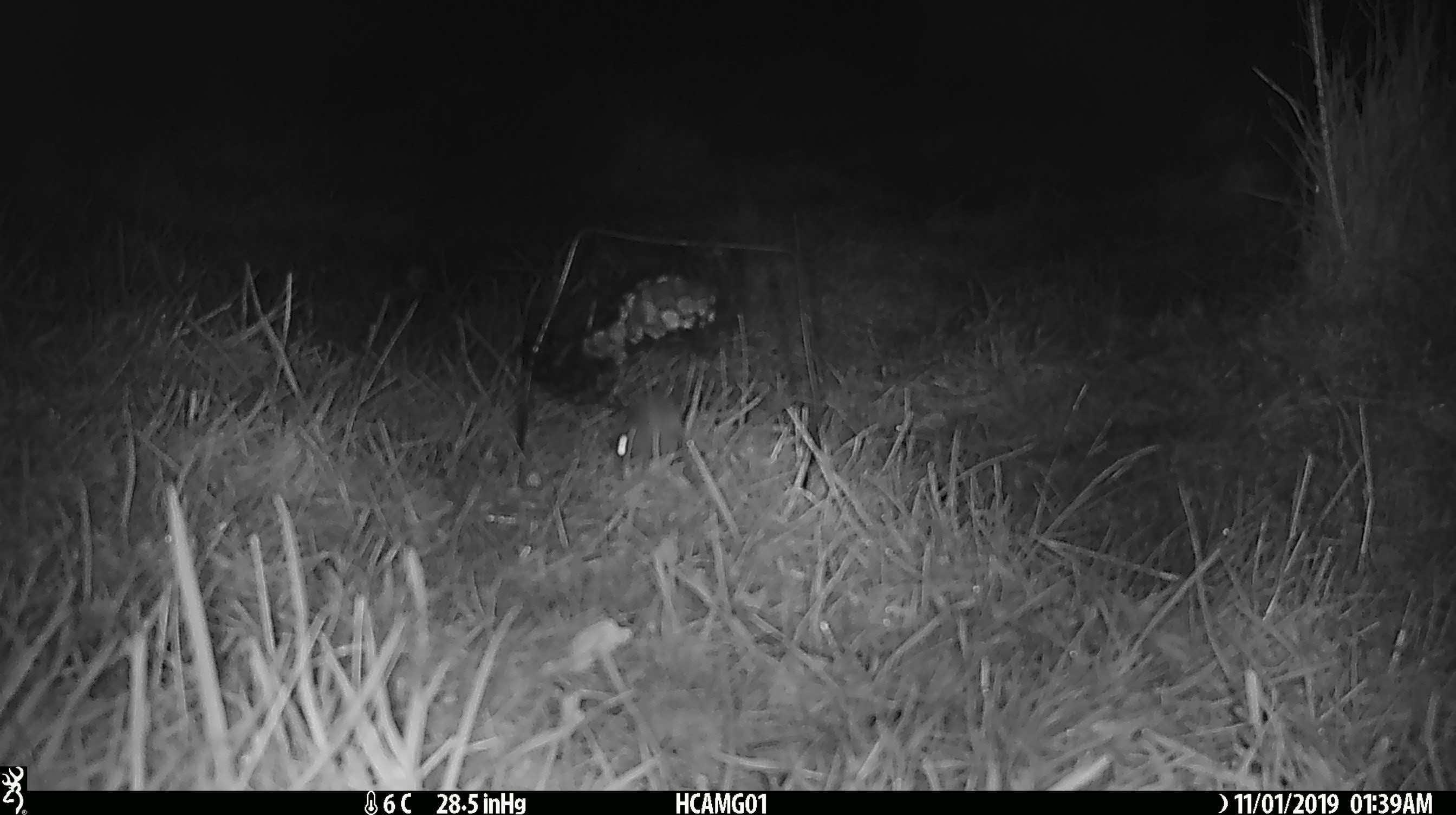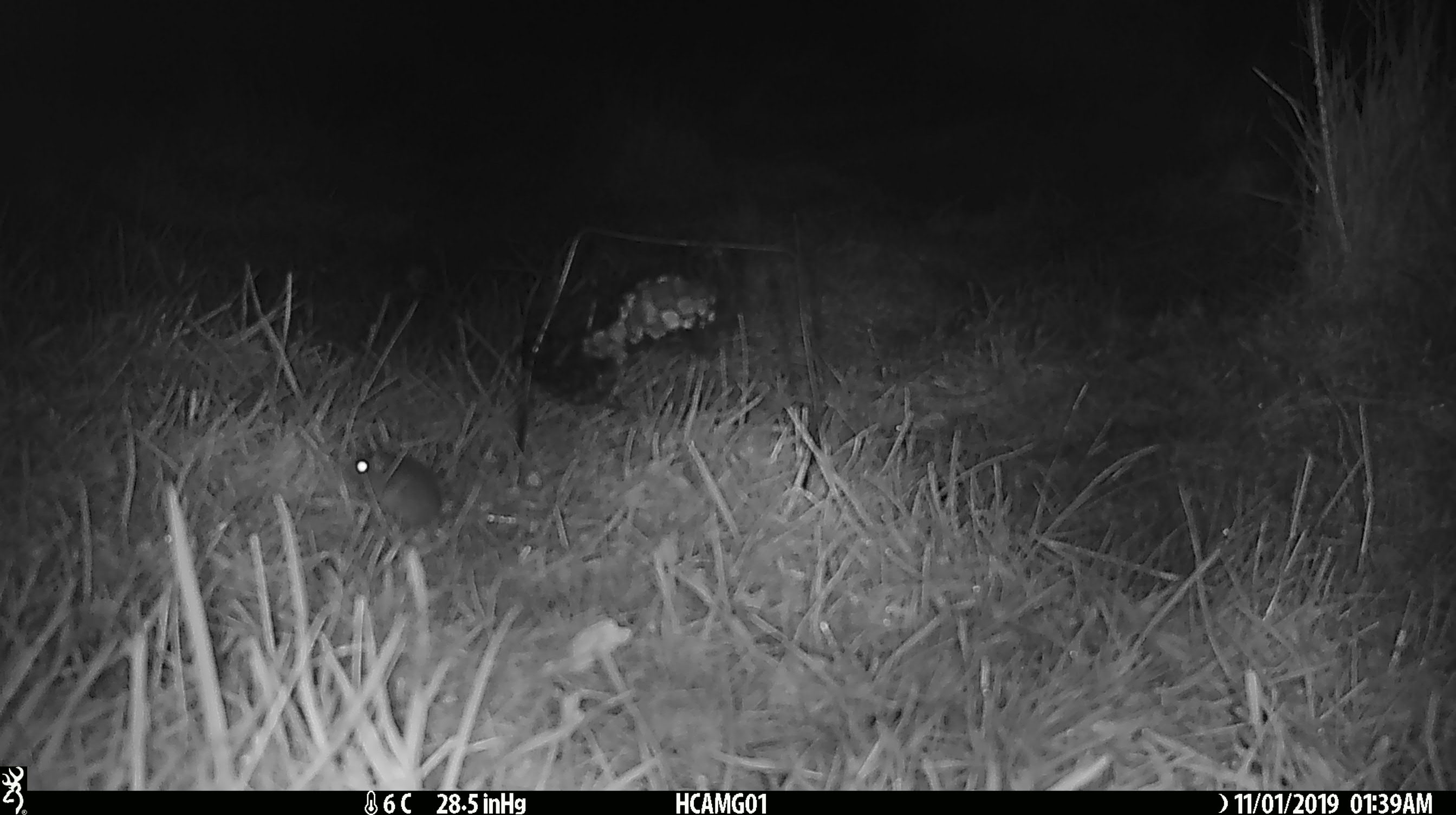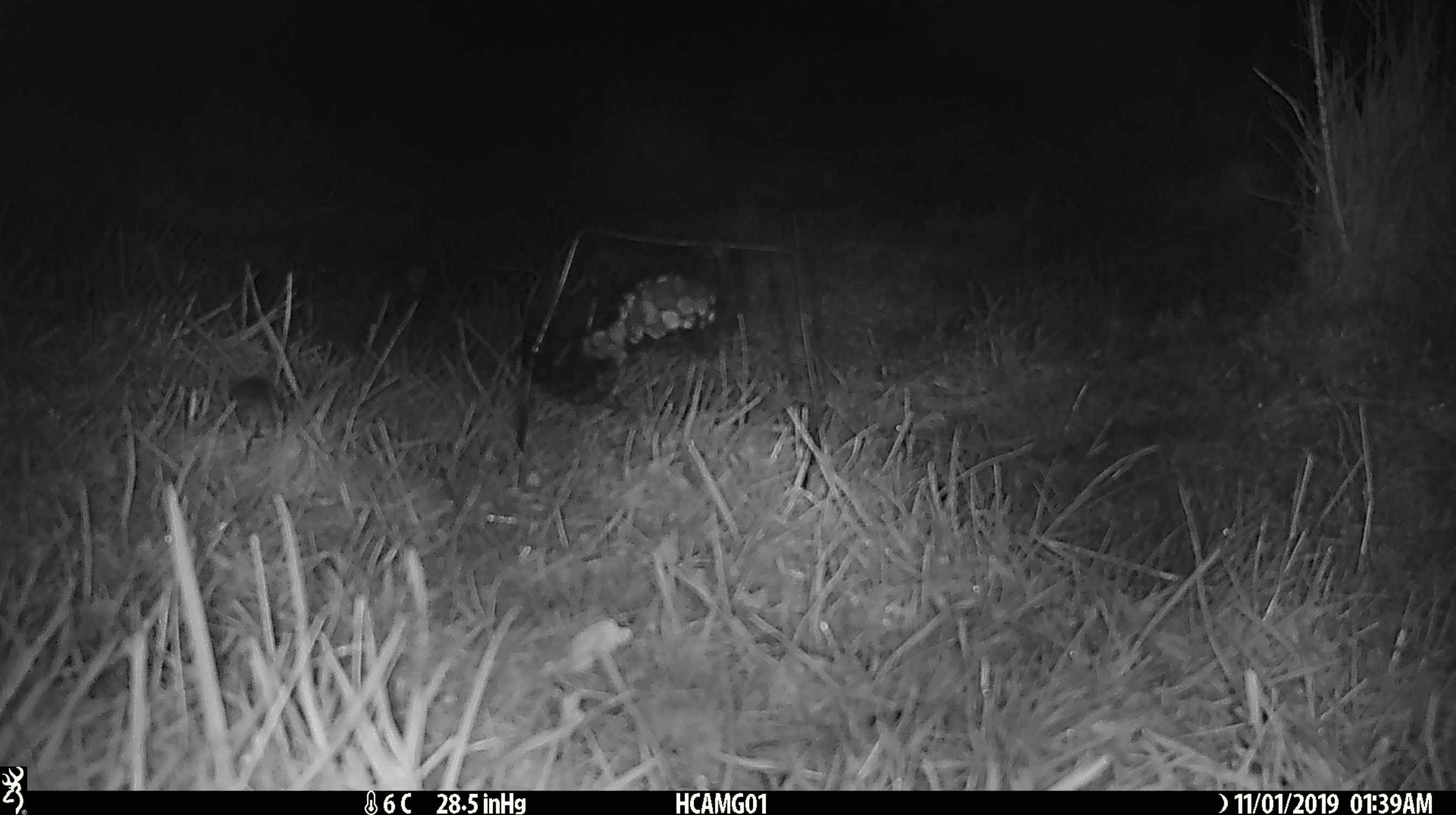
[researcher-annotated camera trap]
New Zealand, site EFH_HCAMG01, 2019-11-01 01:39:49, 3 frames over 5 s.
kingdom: Animalia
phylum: Chordata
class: Mammalia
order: Rodentia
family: Muridae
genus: Mus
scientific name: Mus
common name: mouse